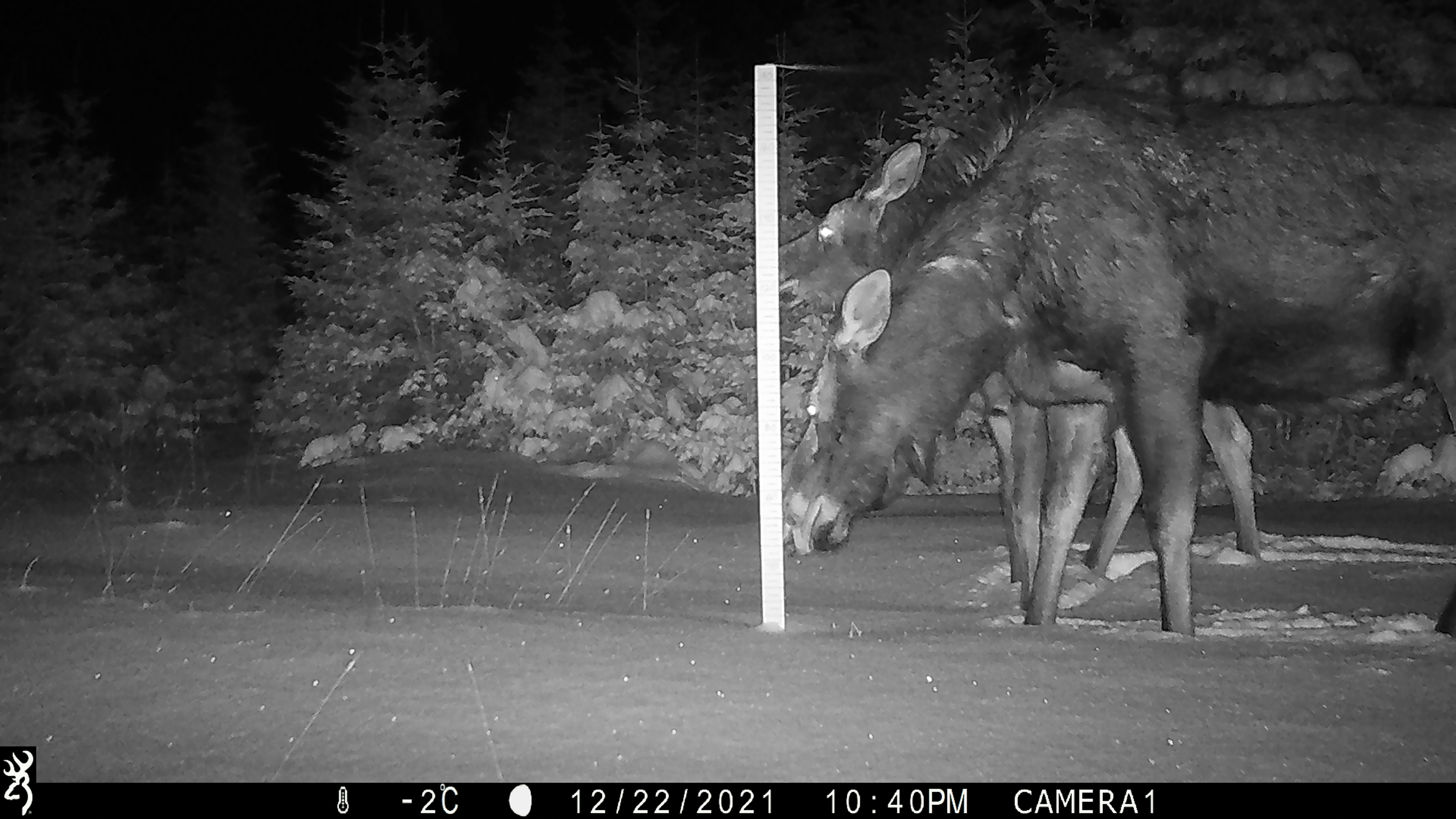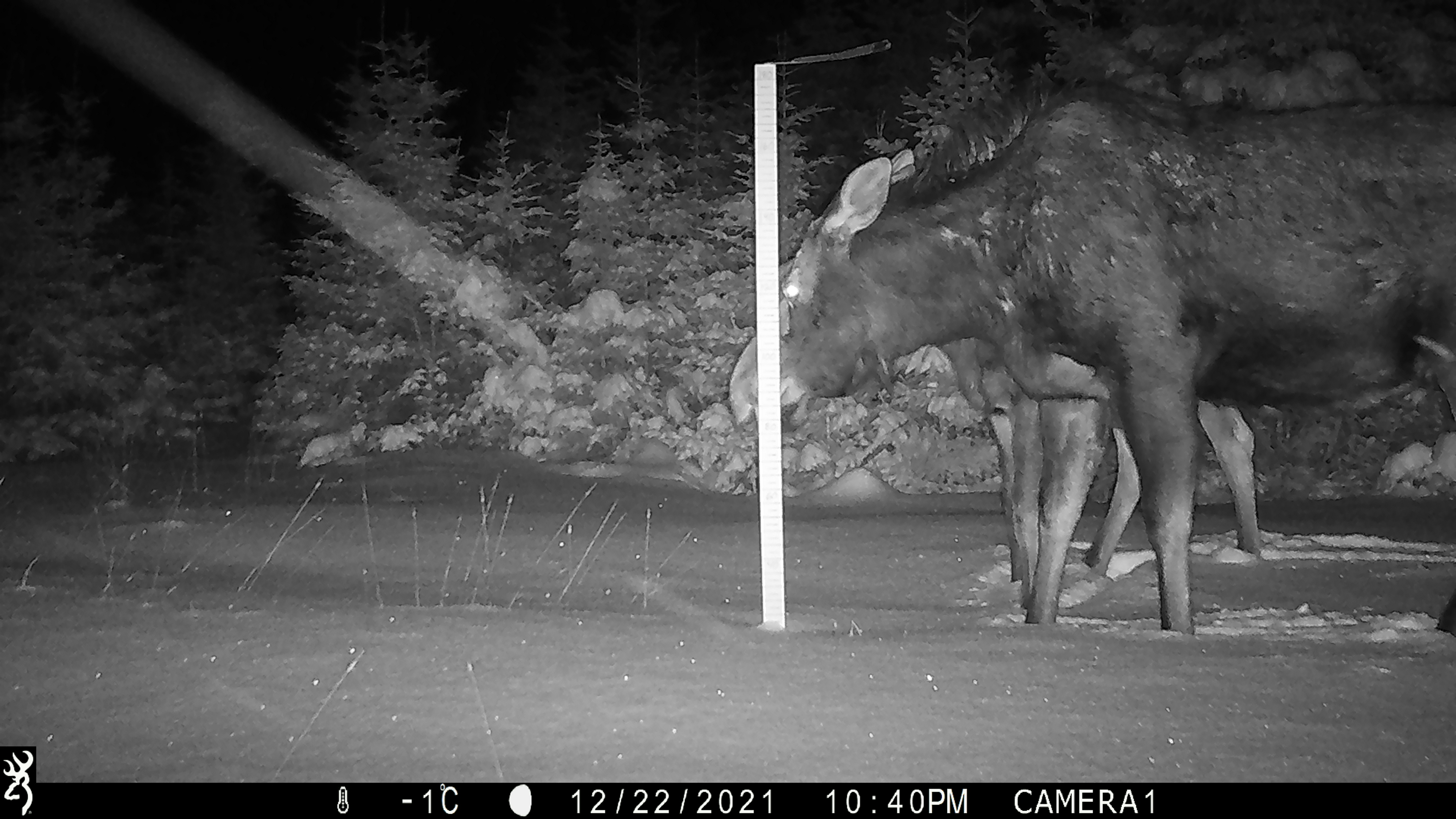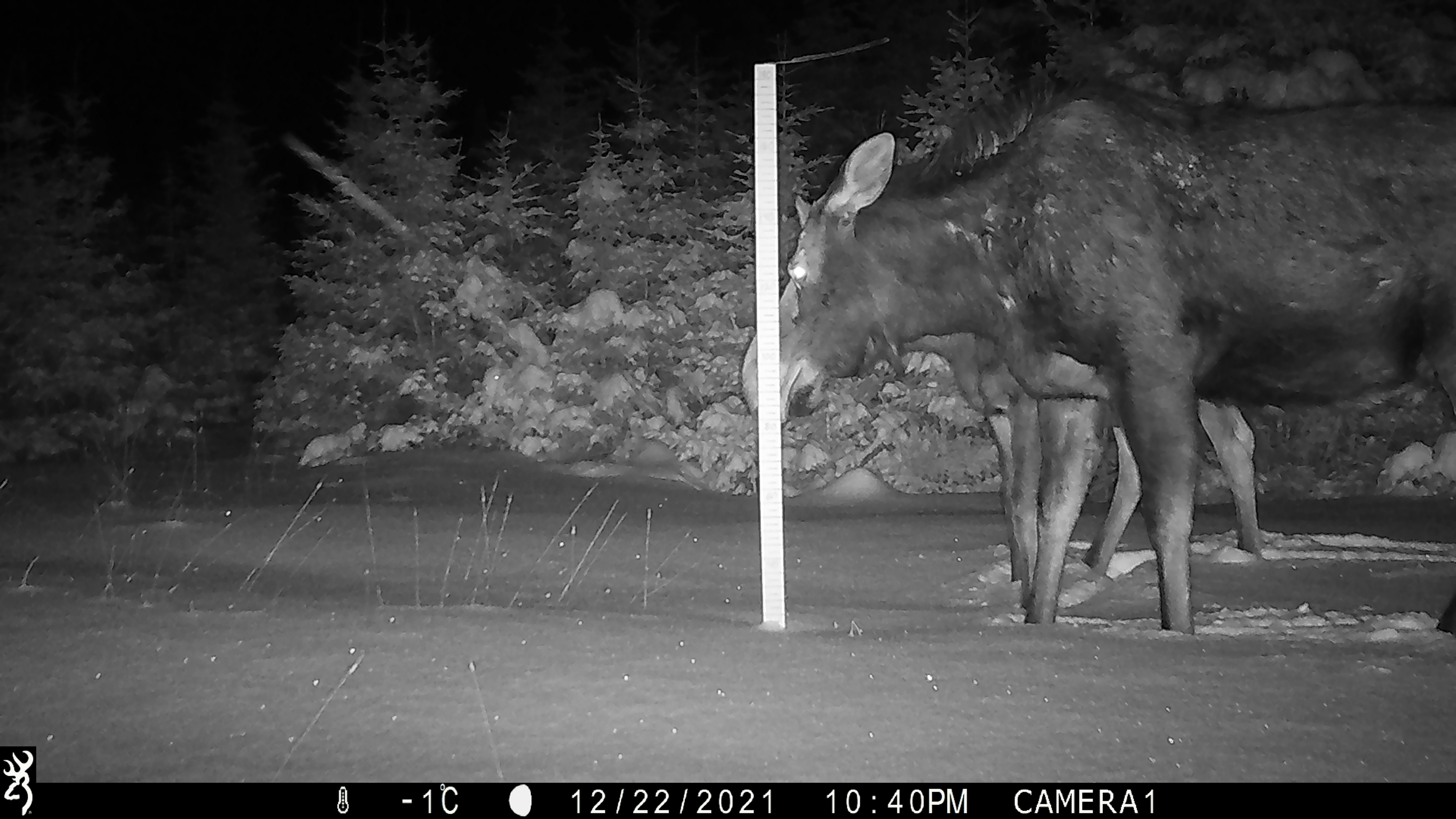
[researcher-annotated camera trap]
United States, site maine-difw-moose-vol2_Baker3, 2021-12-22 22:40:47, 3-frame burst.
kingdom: Animalia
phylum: Chordata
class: Mammalia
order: Artiodactyla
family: Cervidae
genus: Alces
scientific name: Alces alces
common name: moose